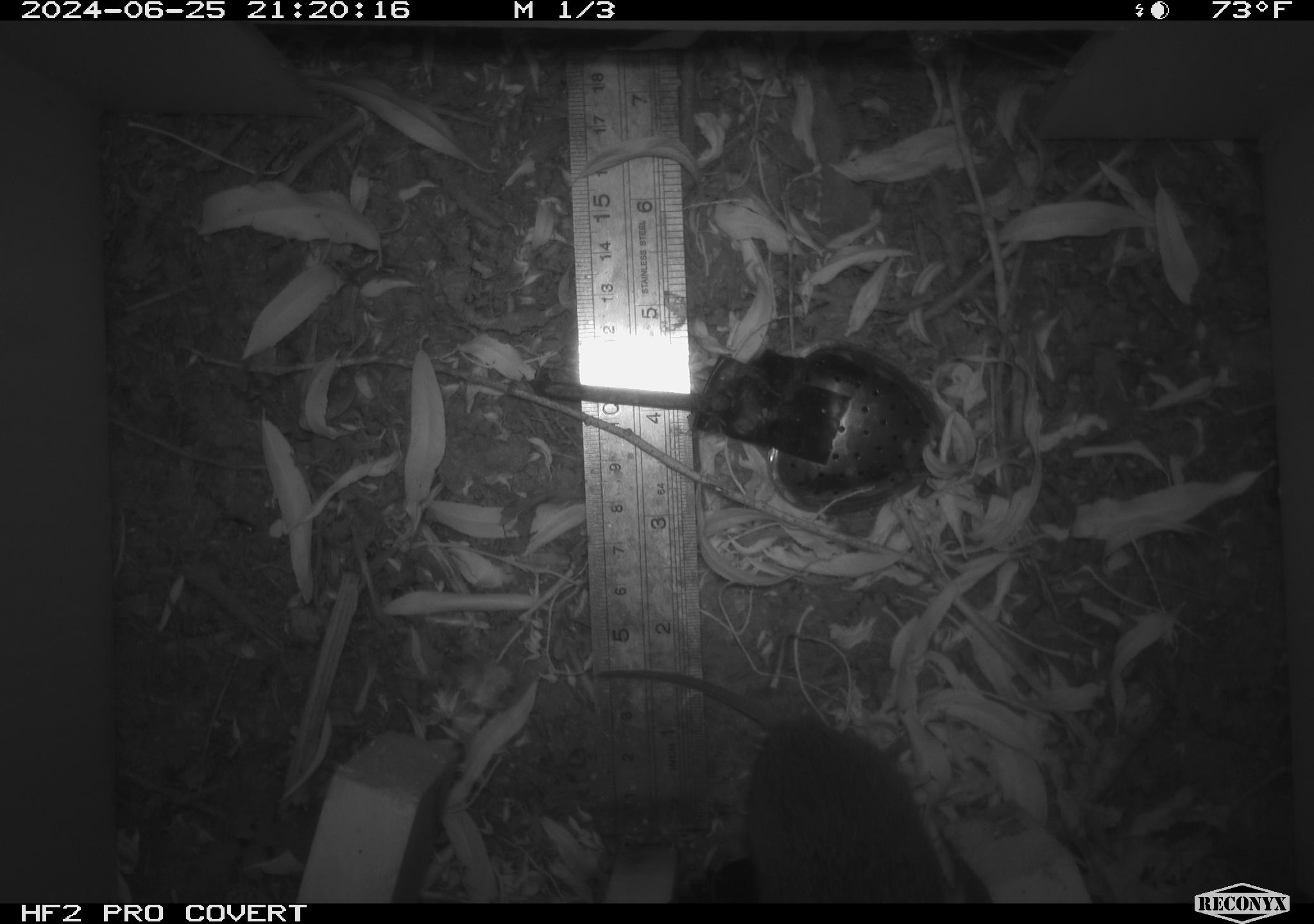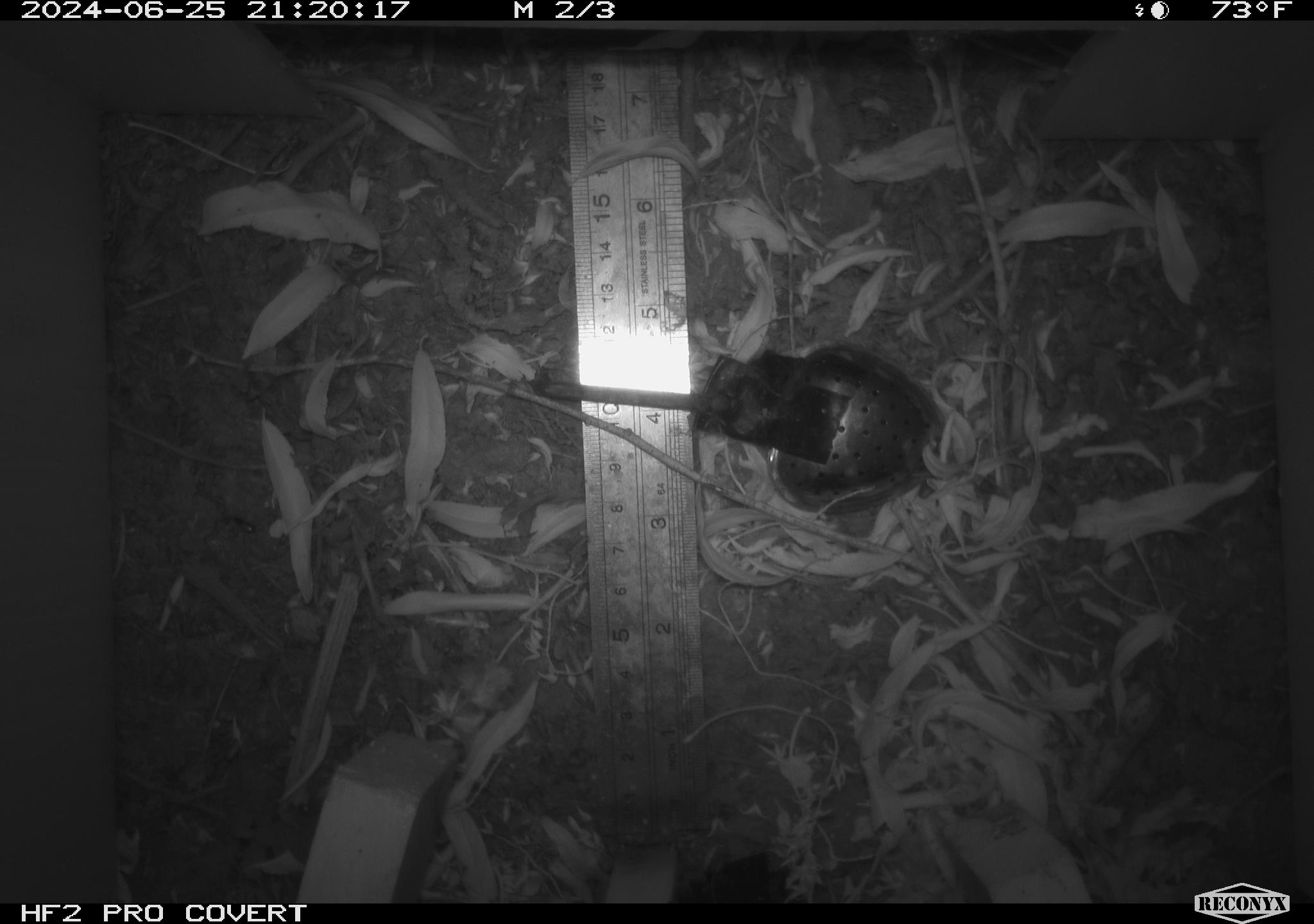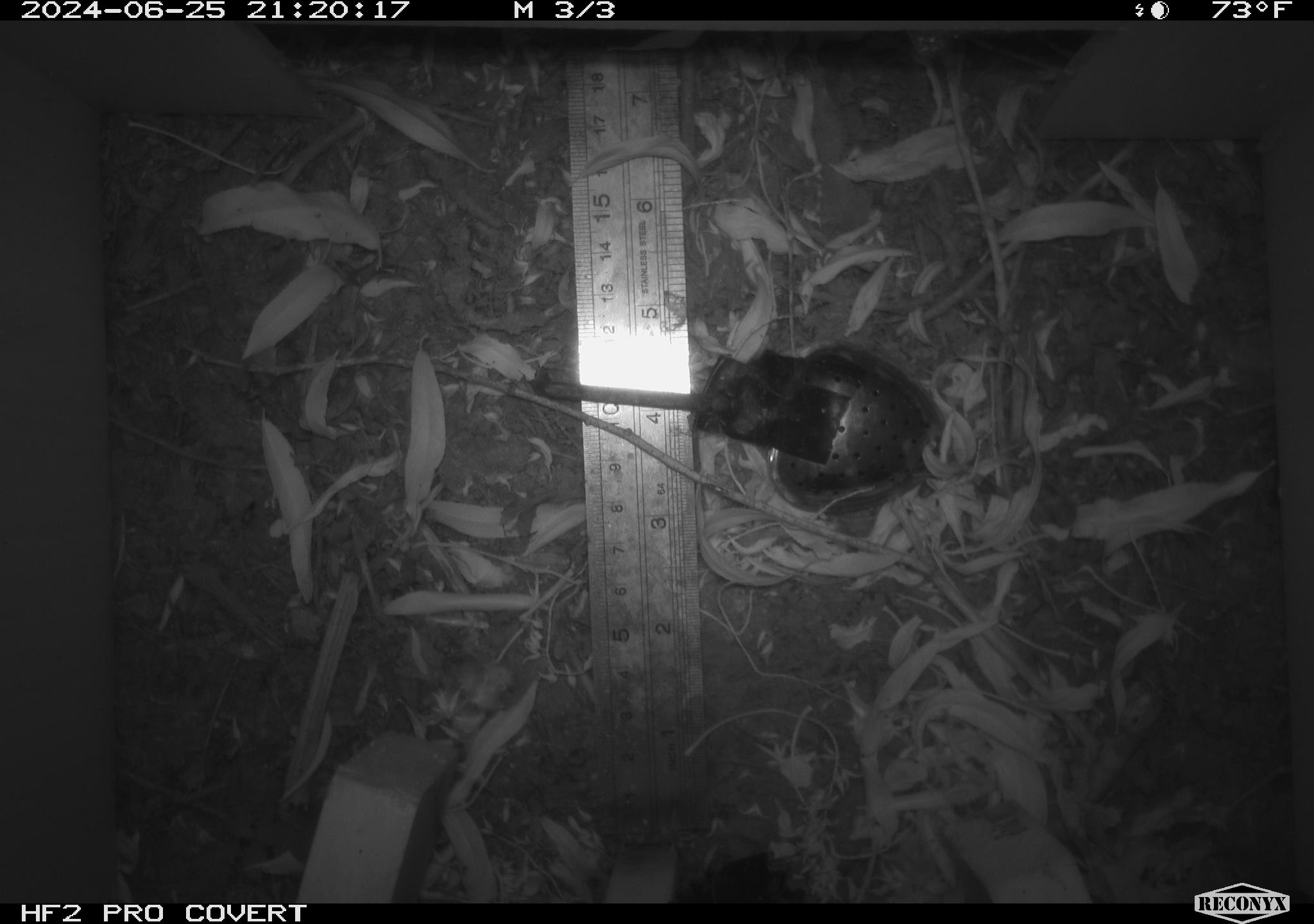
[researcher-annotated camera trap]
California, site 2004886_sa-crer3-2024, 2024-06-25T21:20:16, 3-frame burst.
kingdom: Animalia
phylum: Chordata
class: Mammalia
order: Rodentia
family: Cricetidae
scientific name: Arvicolinae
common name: voles, lemmings, and muskrats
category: arvicolinae subfamily